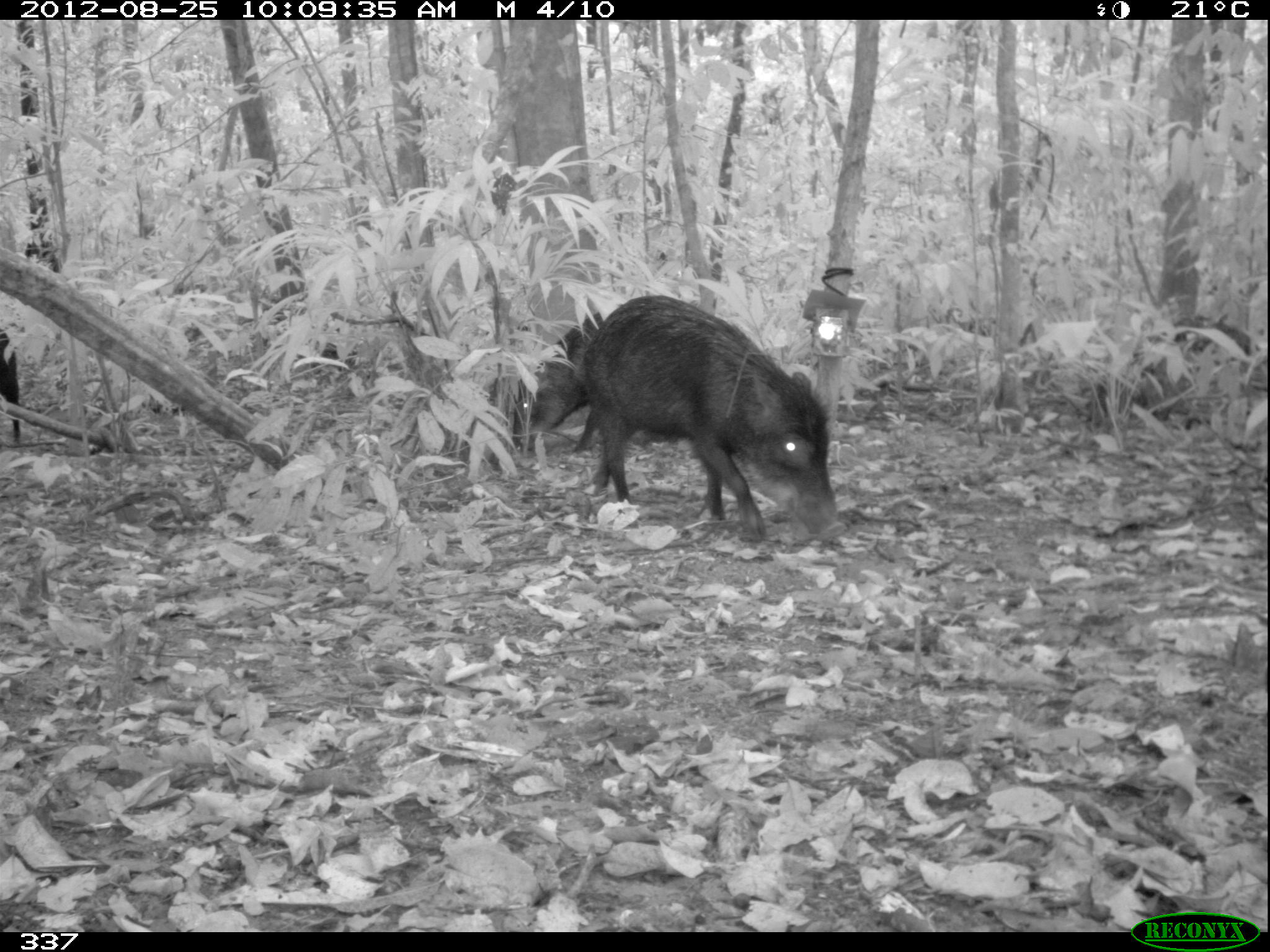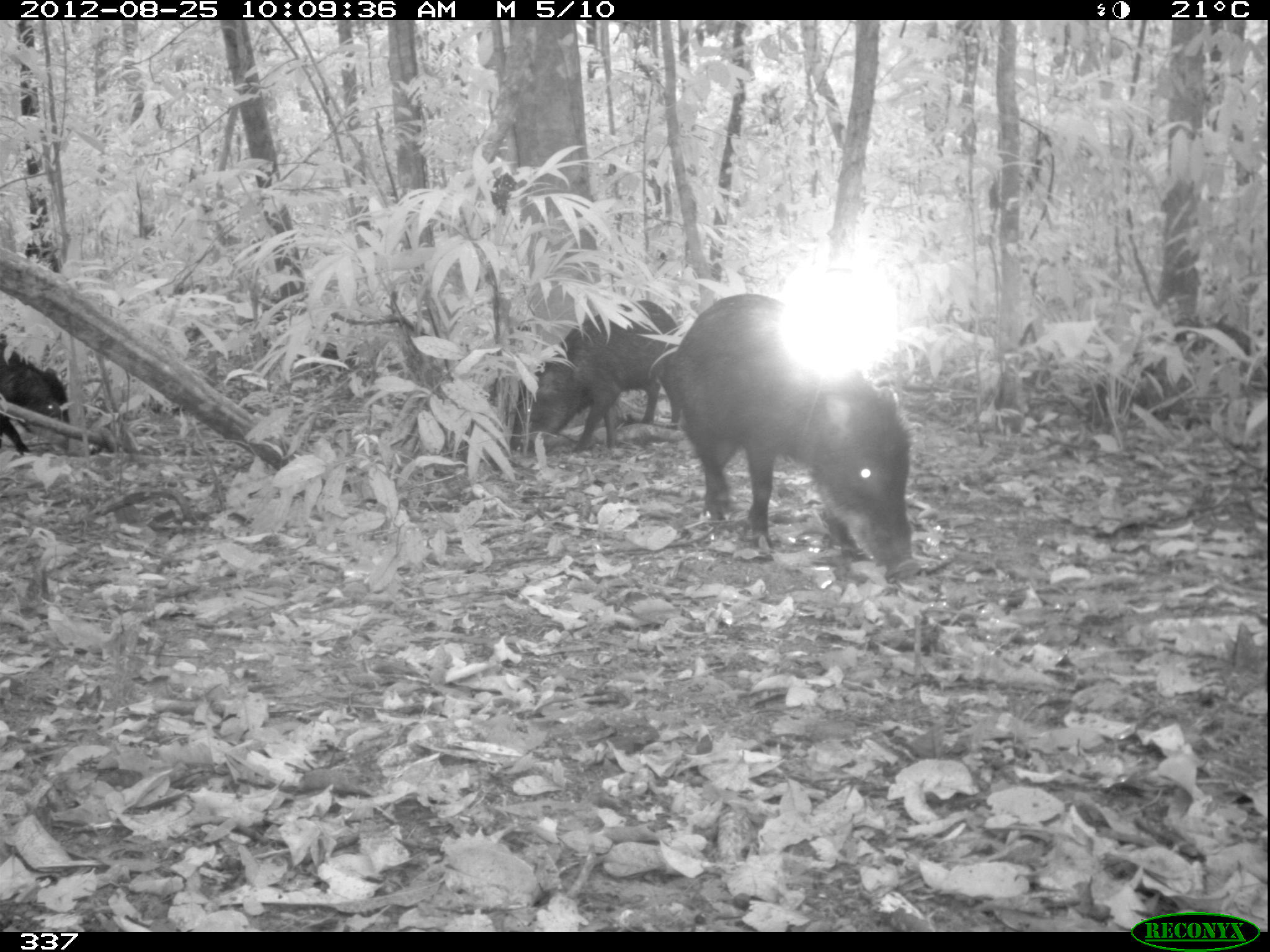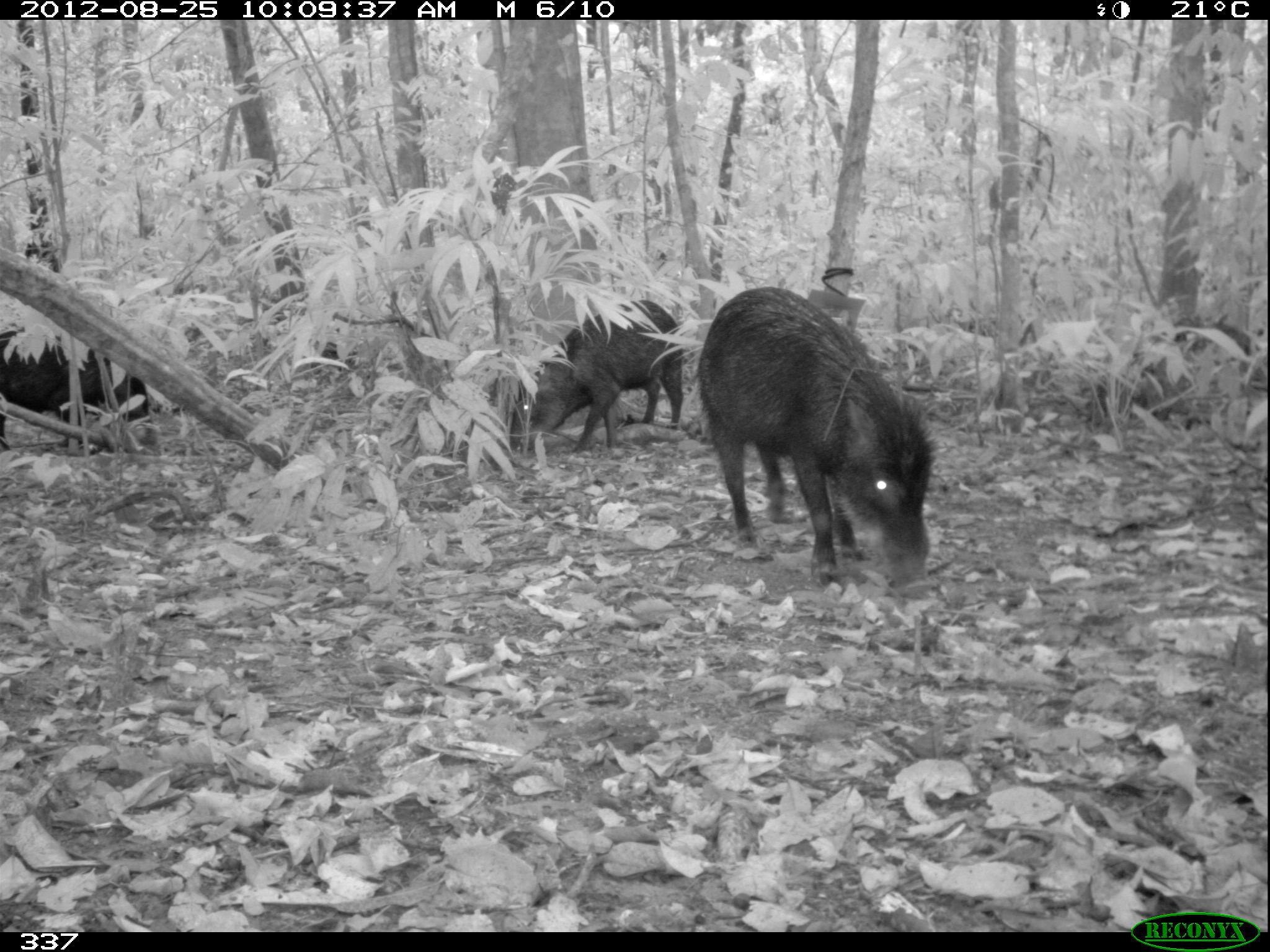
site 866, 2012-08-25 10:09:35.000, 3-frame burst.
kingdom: Animalia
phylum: Chordata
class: Mammalia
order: Artiodactyla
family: Tayassuidae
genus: Tayassu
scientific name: Tayassu pecari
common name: white-lipped peccary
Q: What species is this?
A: Tayassu pecari (white-lipped peccary).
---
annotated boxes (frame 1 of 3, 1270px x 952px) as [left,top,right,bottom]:
tayassu pecari: [578,292,848,542]; [508,302,619,449]; [0,325,21,432]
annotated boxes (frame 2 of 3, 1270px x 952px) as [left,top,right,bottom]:
tayassu pecari: [660,286,923,586]; [494,296,683,455]; [3,317,84,468]